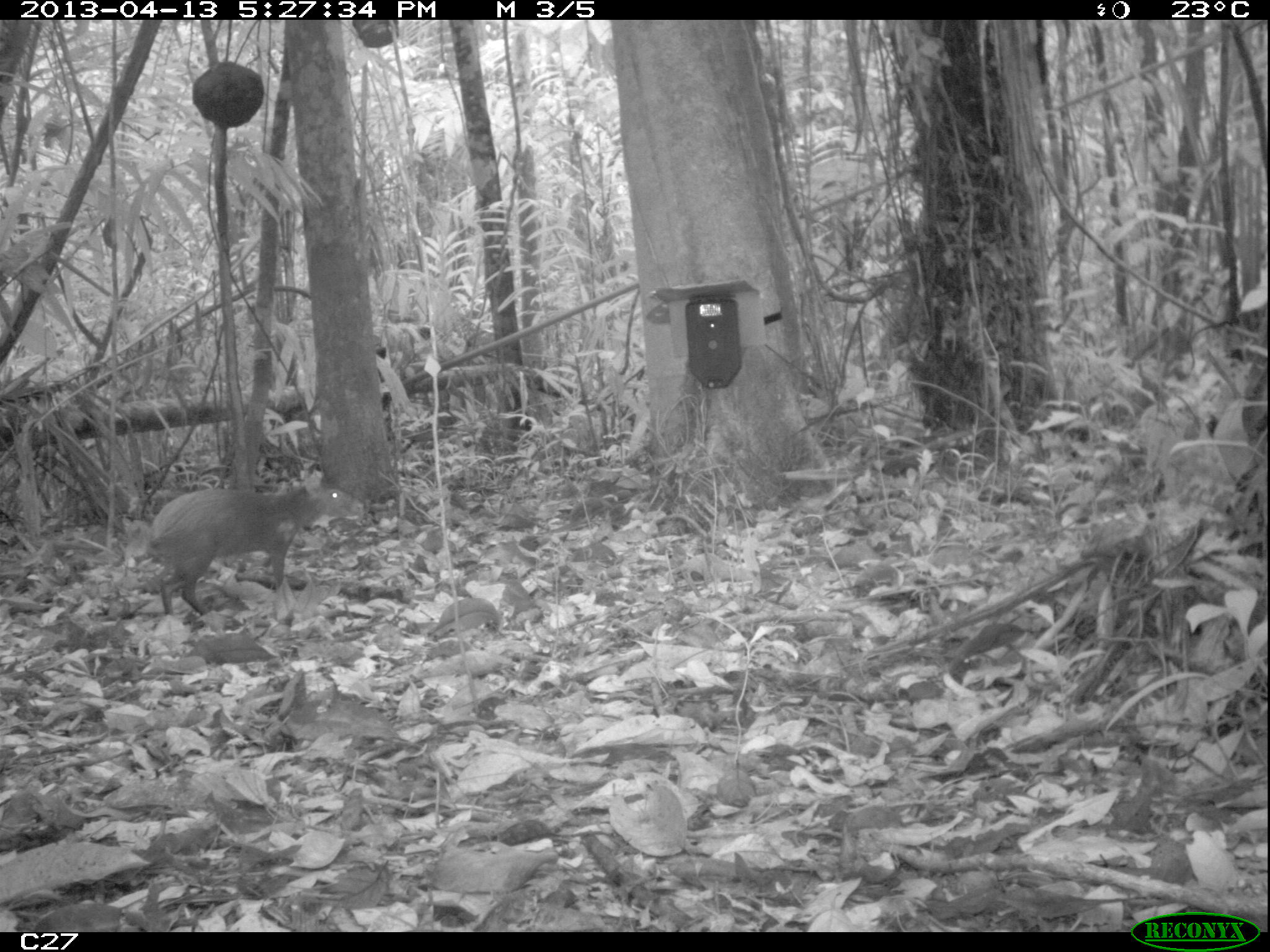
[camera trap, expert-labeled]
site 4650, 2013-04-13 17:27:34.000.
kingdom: Animalia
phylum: Chordata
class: Mammalia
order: Rodentia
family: Dasyproctidae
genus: Dasyprocta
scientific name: Dasyprocta leporina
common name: red-rumped agouti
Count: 2.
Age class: adult.